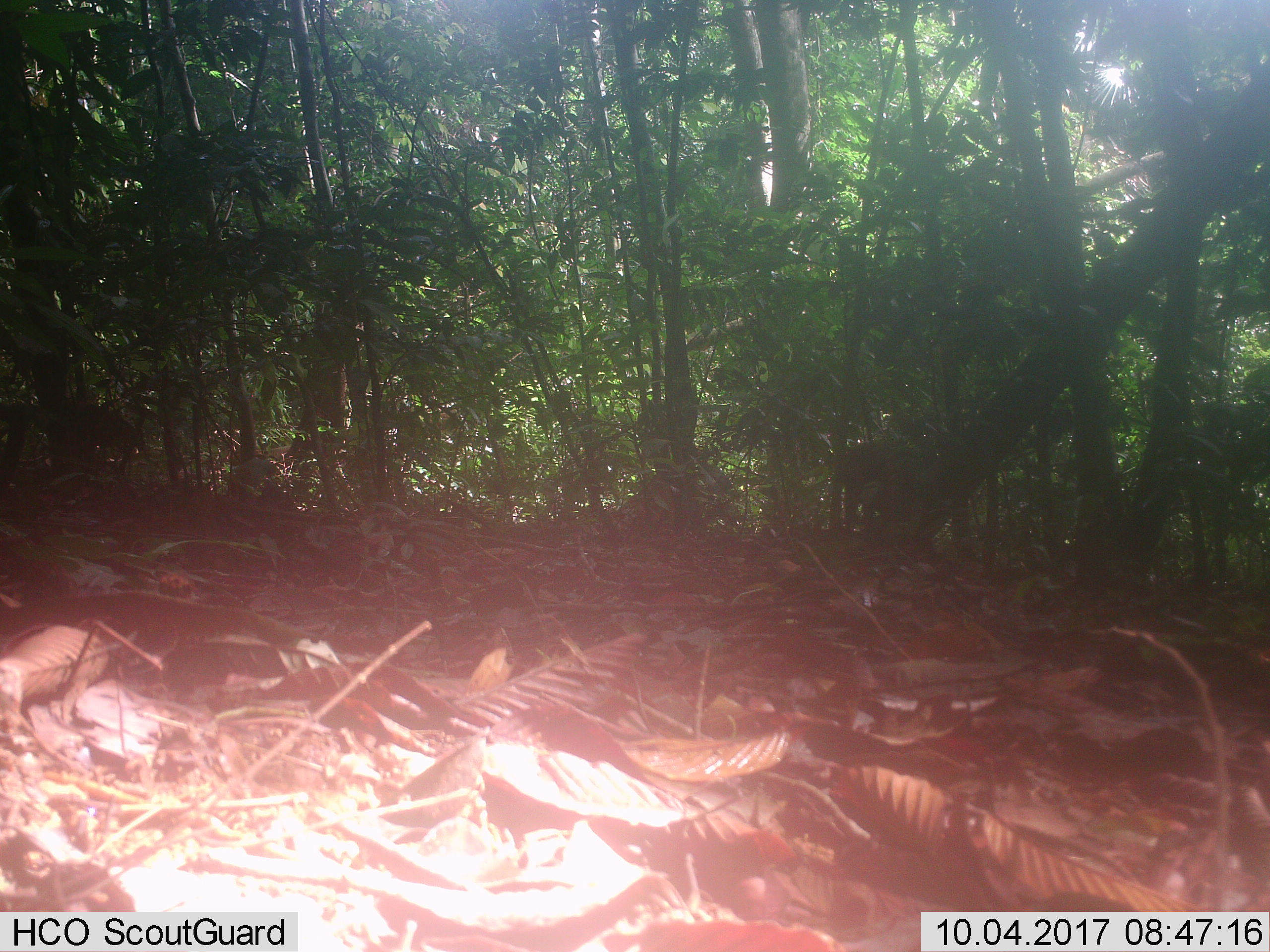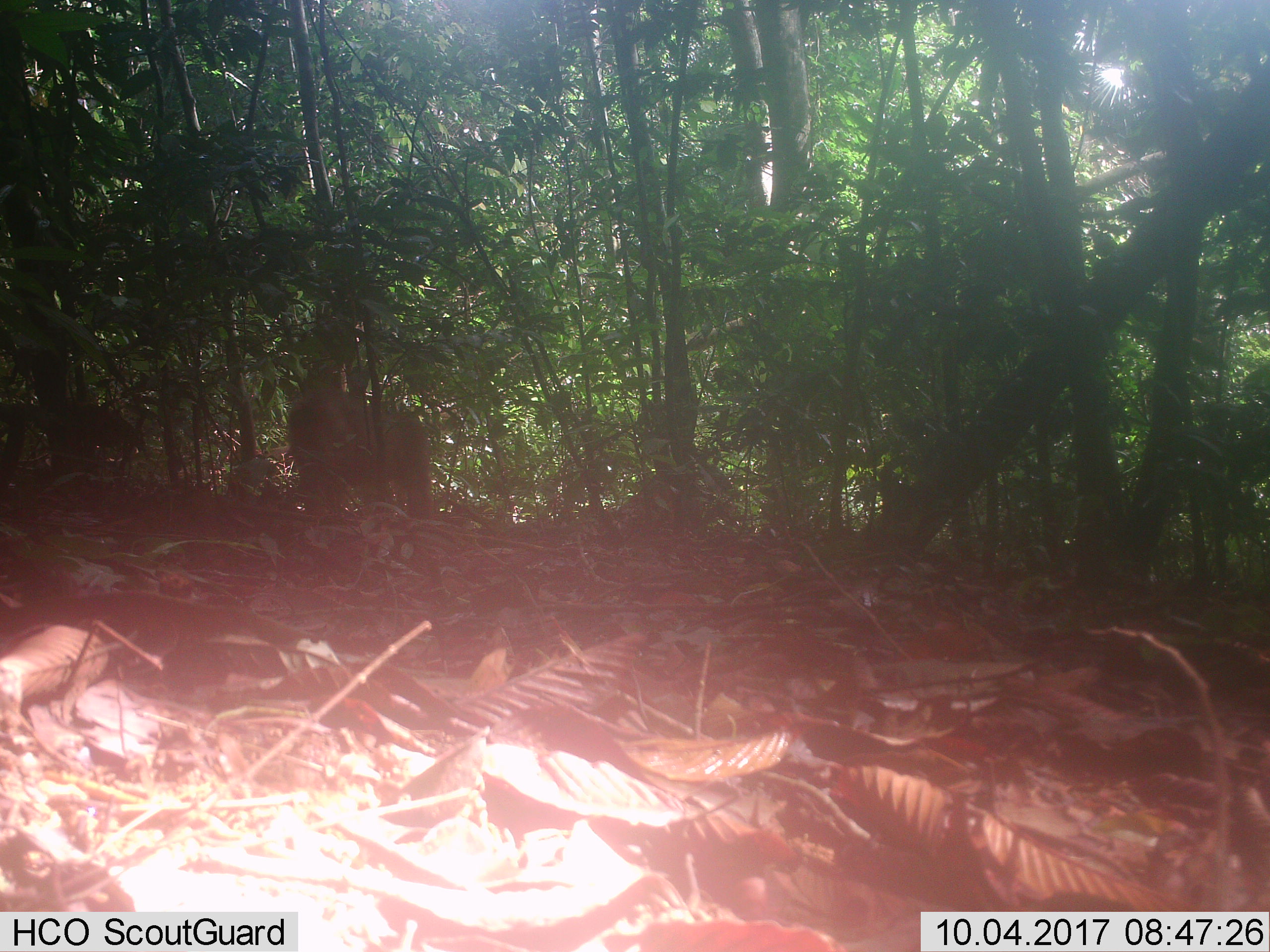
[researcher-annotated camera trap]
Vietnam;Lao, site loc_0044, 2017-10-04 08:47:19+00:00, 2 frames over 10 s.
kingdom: Animalia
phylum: Chordata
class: Mammalia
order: Primates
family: Cercopithecidae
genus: Macaca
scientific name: Macaca arctoides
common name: stump-tailed macaque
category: stump tailed macaque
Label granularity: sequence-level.